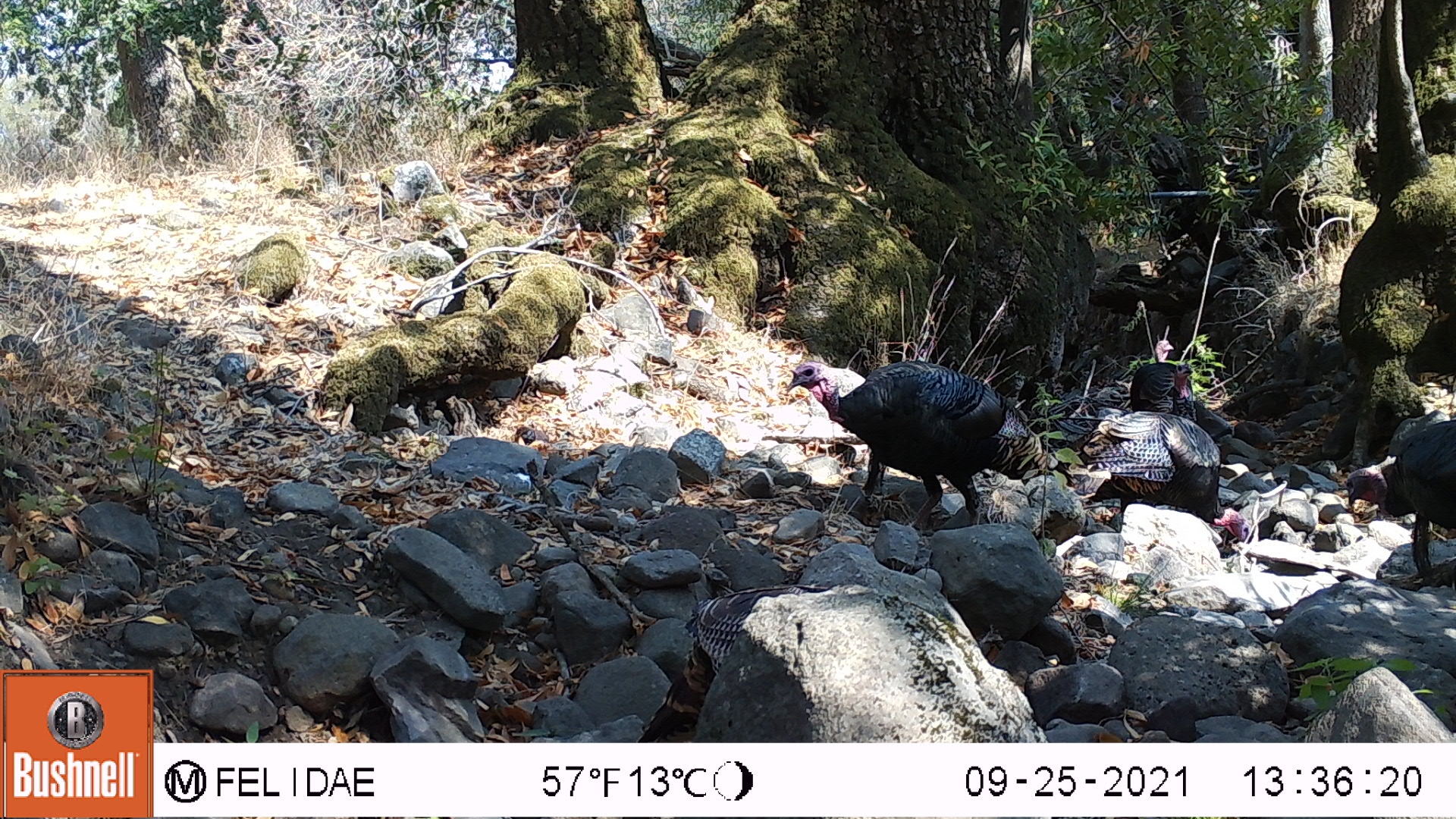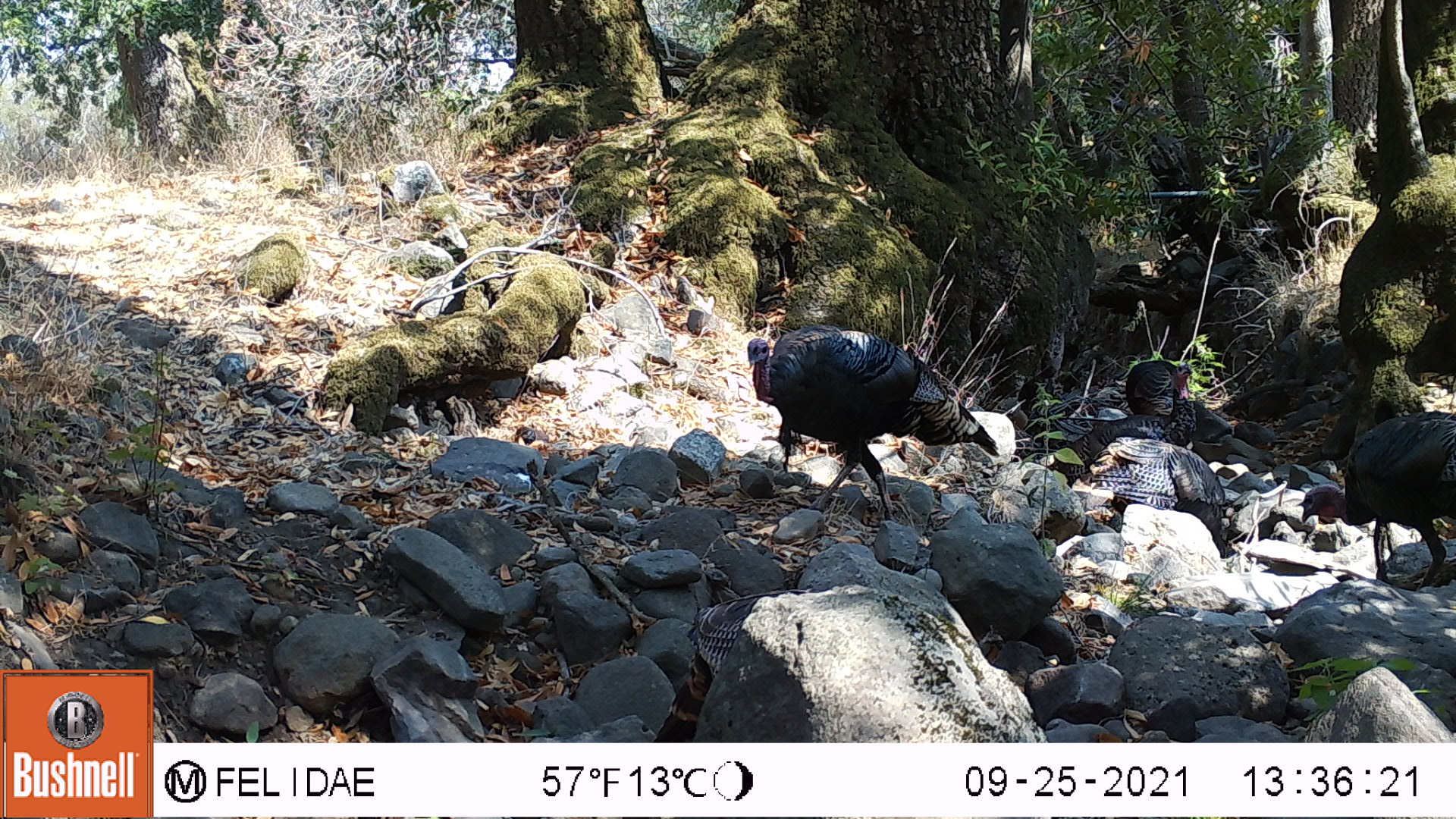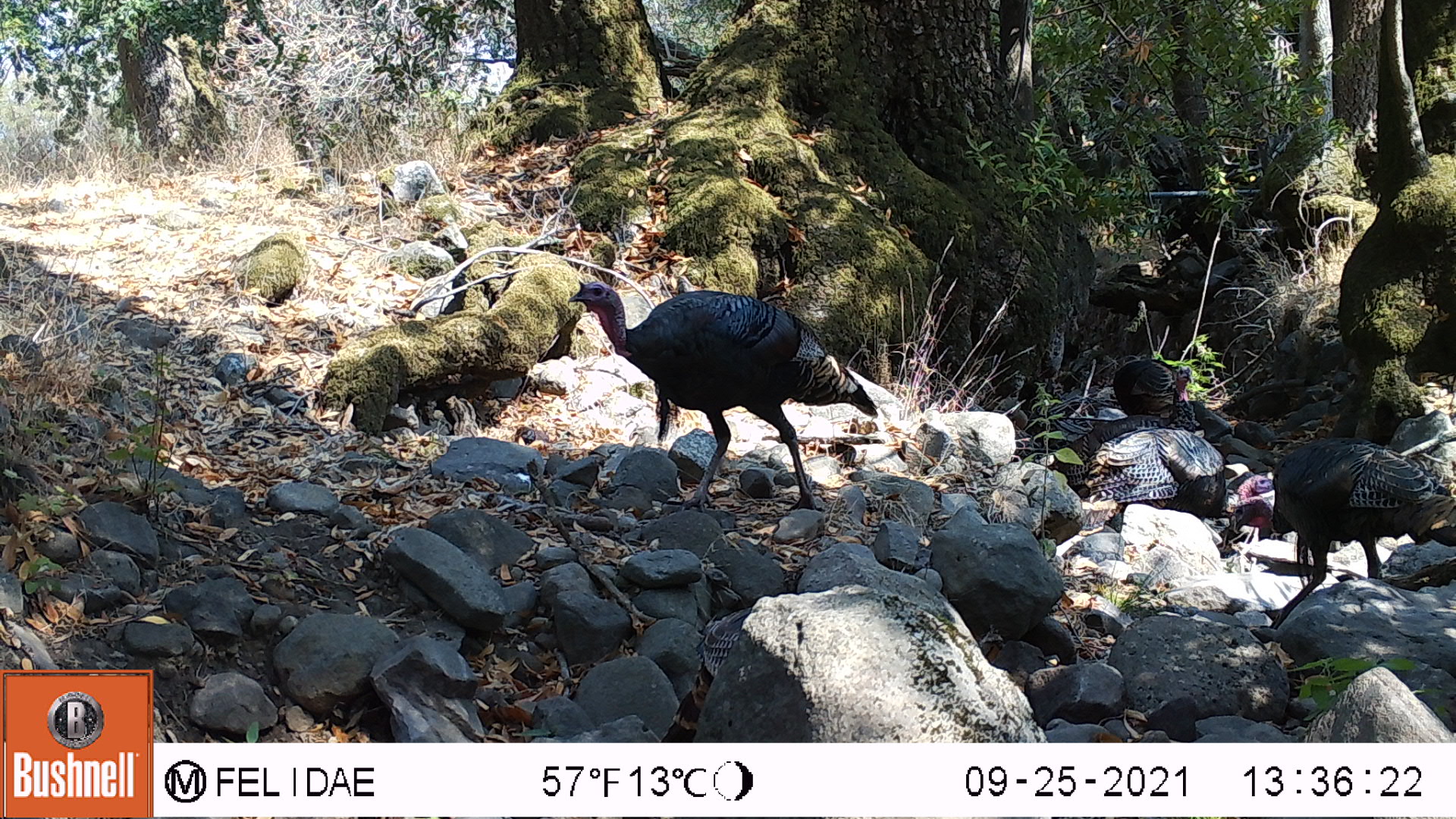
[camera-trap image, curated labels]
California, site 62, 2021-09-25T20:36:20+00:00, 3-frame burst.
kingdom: Animalia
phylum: Chordata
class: Aves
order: Galliformes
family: Phasianidae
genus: Meleagris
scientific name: Meleagris gallopavo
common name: turkey